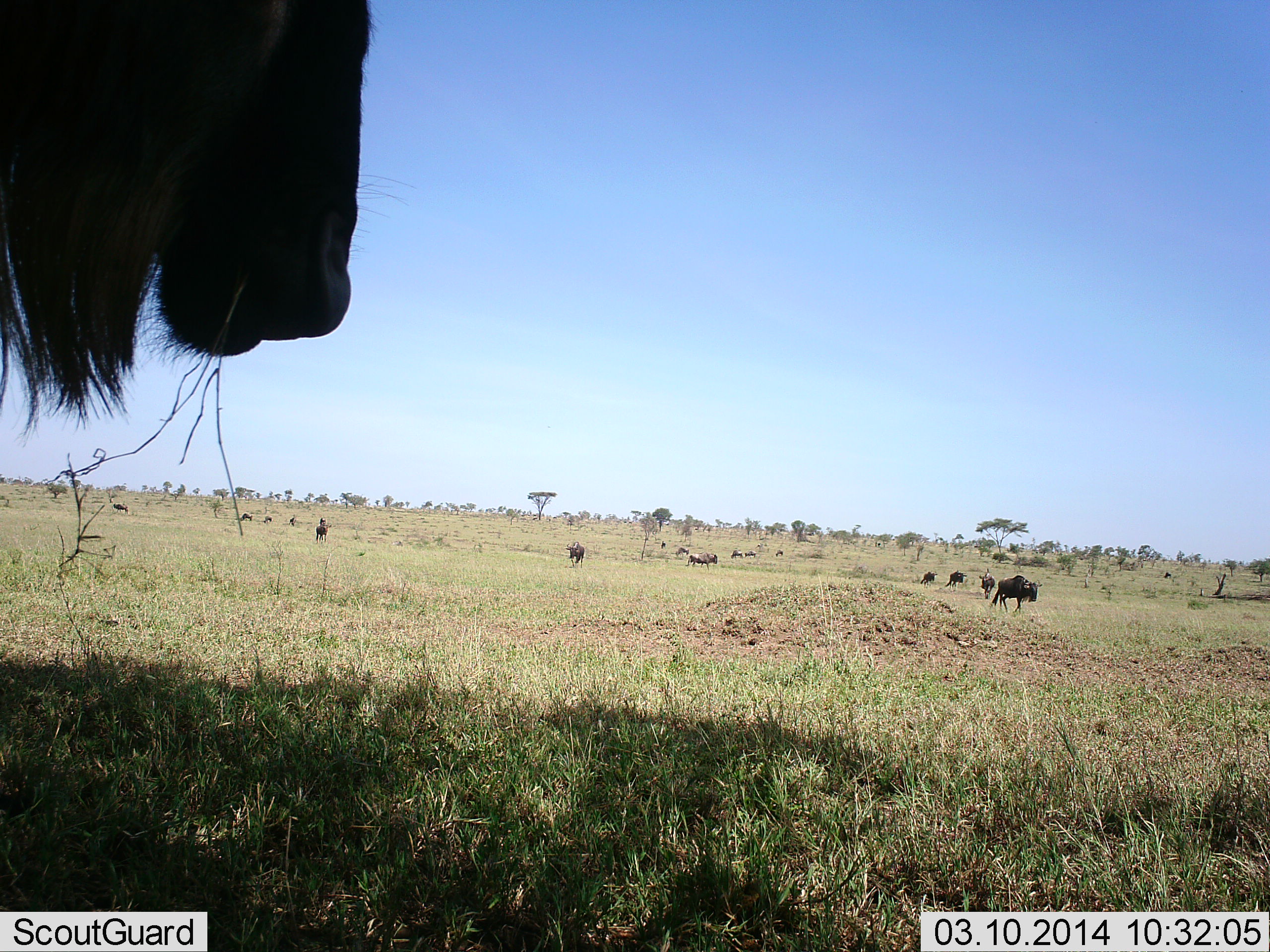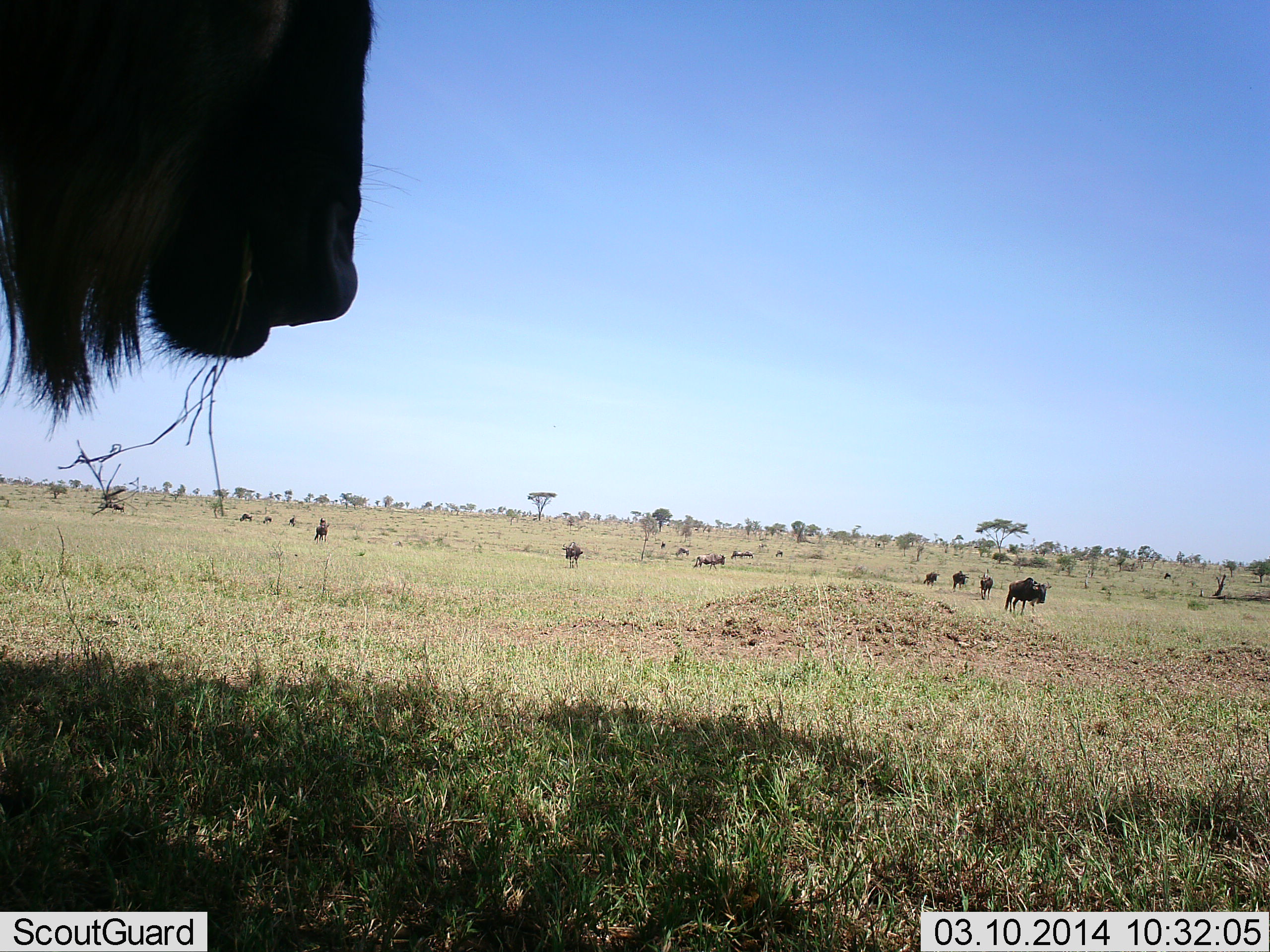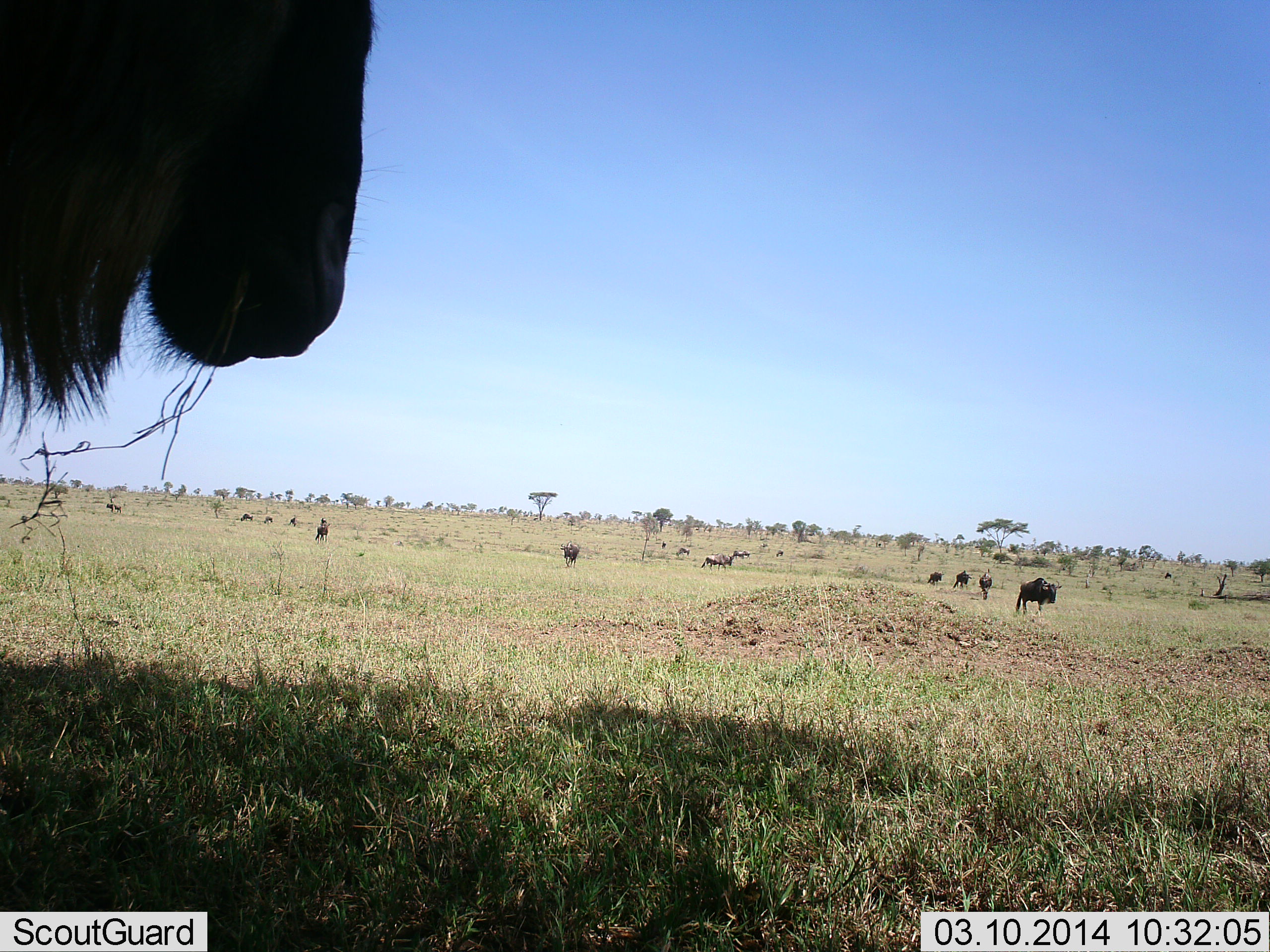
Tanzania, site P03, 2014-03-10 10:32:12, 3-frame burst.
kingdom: Animalia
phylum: Chordata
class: Mammalia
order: Artiodactyla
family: Bovidae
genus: Connochaetes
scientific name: Connochaetes taurinus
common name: blue wildebeest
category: wildebeest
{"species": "wildebeest (blue wildebeest) (Connochaetes taurinus)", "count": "10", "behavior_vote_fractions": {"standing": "70%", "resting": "0%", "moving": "90%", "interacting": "0%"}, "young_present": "0%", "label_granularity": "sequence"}